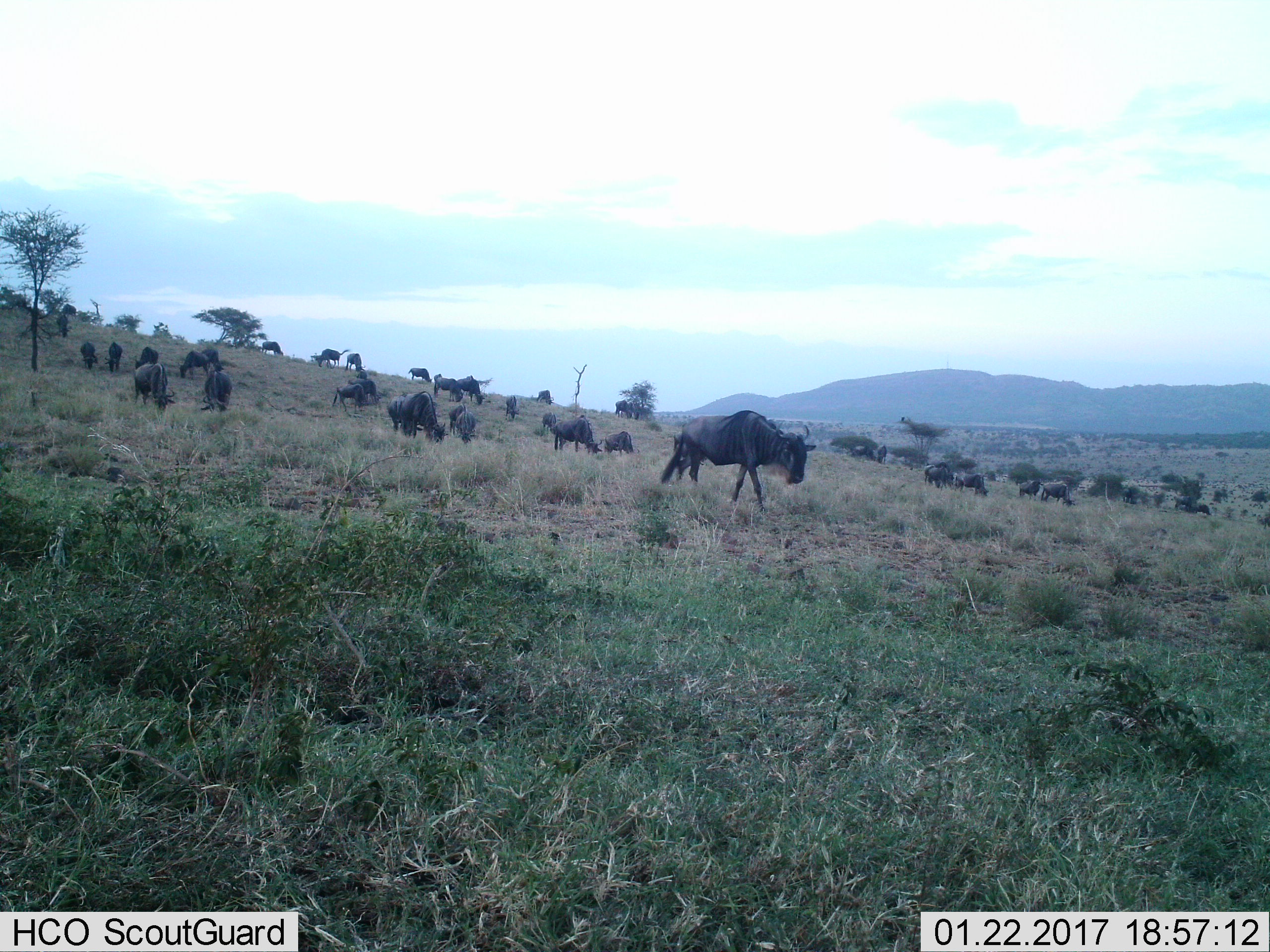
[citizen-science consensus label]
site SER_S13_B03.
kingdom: Animalia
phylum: Chordata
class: Mammalia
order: Artiodactyla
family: Bovidae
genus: Connochaetes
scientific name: Connochaetes taurinus taurinus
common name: blue wildebeest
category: wildebeestblue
Wildebeestblue (blue wildebeest) (Connochaetes taurinus taurinus), count 11-50. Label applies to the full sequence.